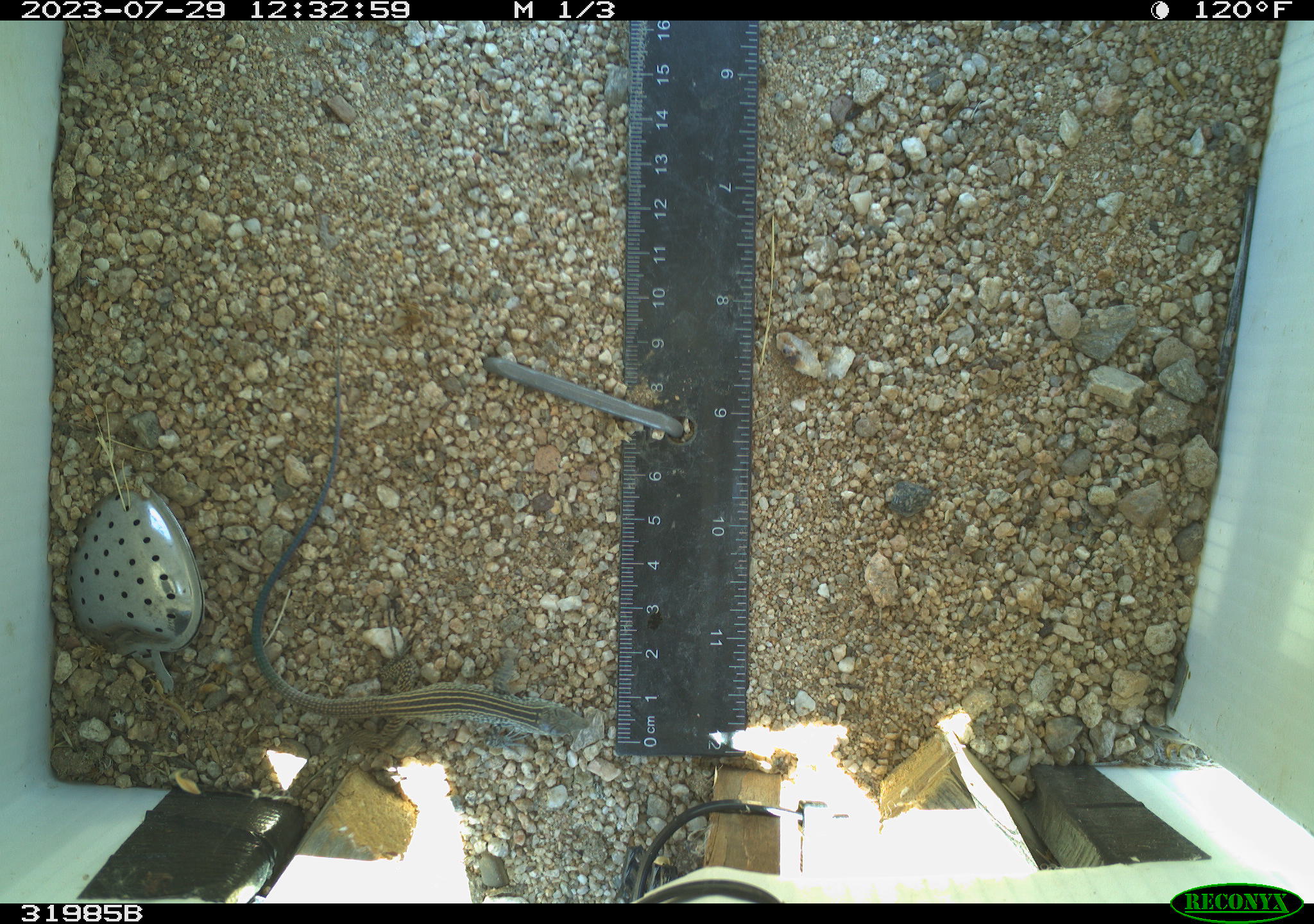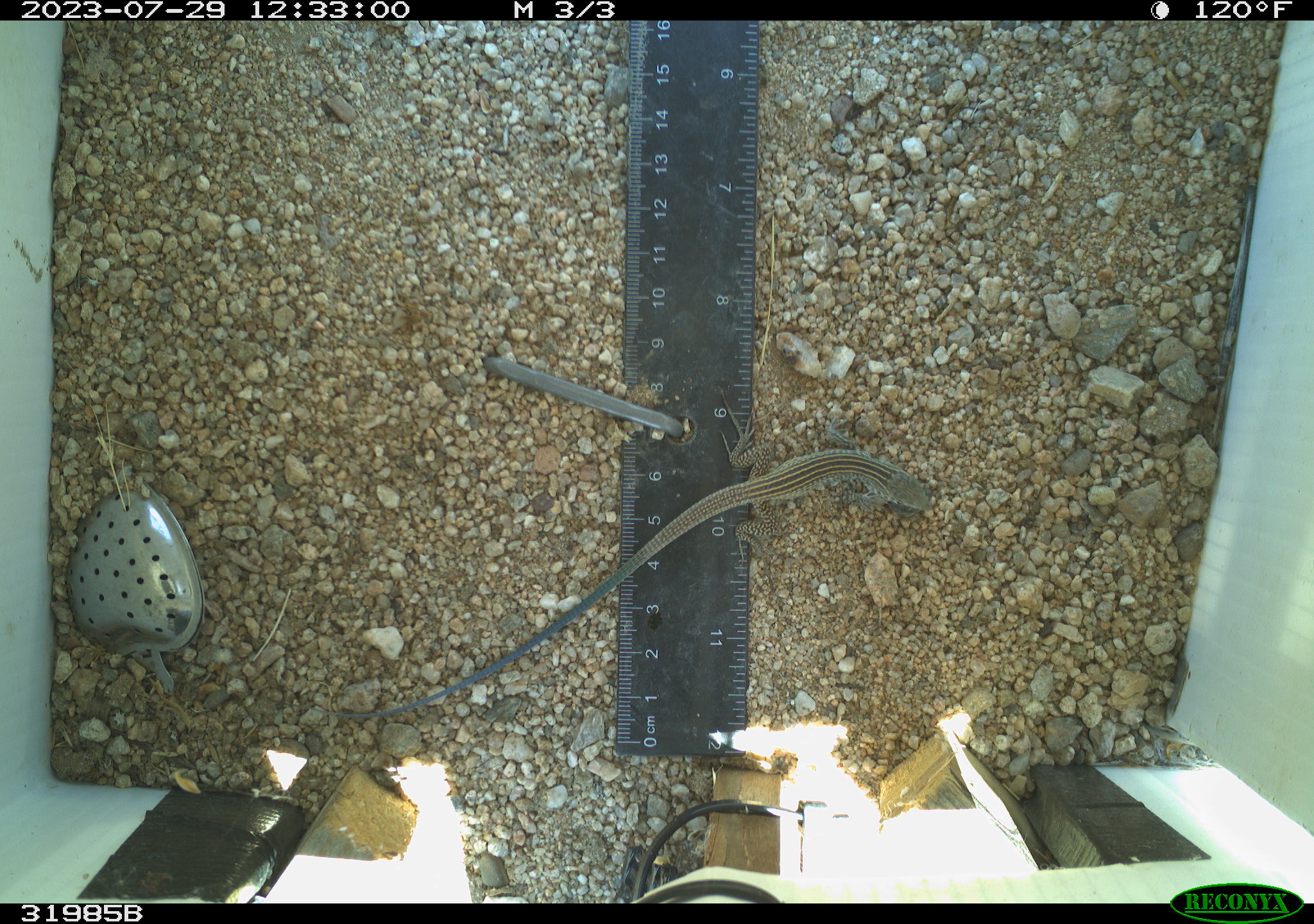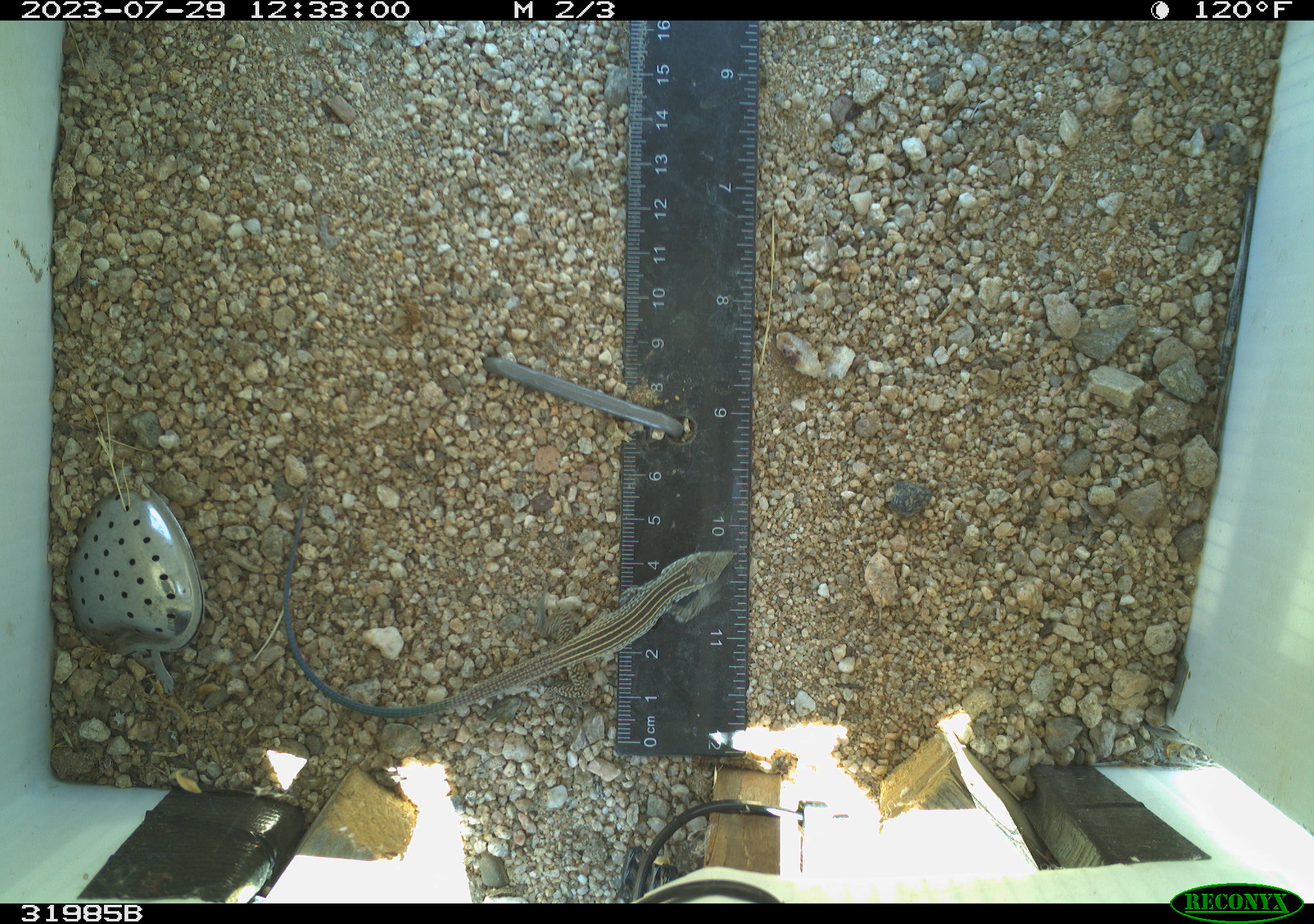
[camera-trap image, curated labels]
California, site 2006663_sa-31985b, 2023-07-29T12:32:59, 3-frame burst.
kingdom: Animalia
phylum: Chordata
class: Reptilia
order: Squamata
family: Teiidae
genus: Aspidoscelis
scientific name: Aspidoscelis tigris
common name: western whiptail